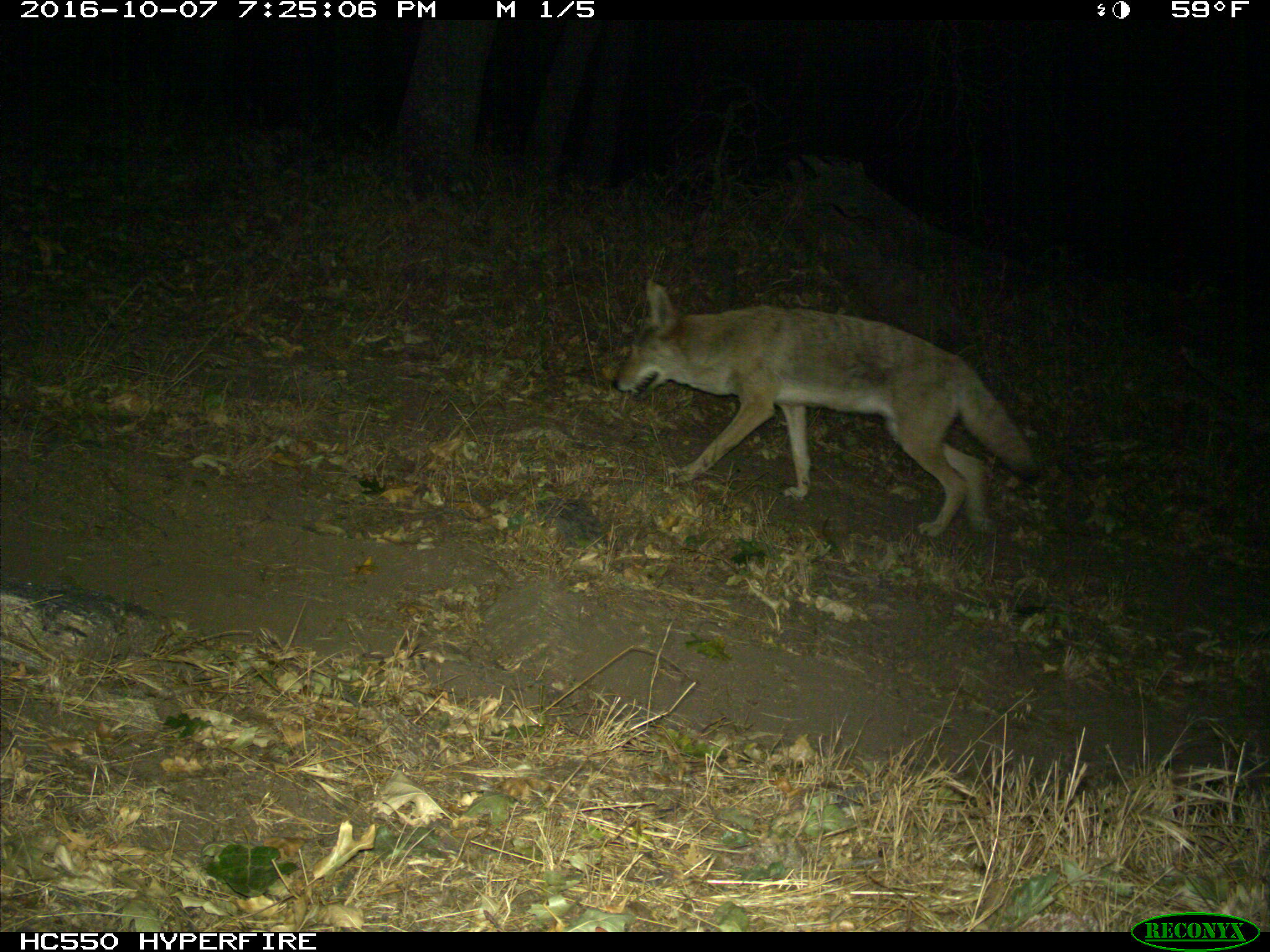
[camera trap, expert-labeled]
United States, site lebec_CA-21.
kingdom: Animalia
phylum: Chordata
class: Mammalia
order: Carnivora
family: Canidae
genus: Canis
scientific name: Canis latrans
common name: coyote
Canis latrans (coyote).